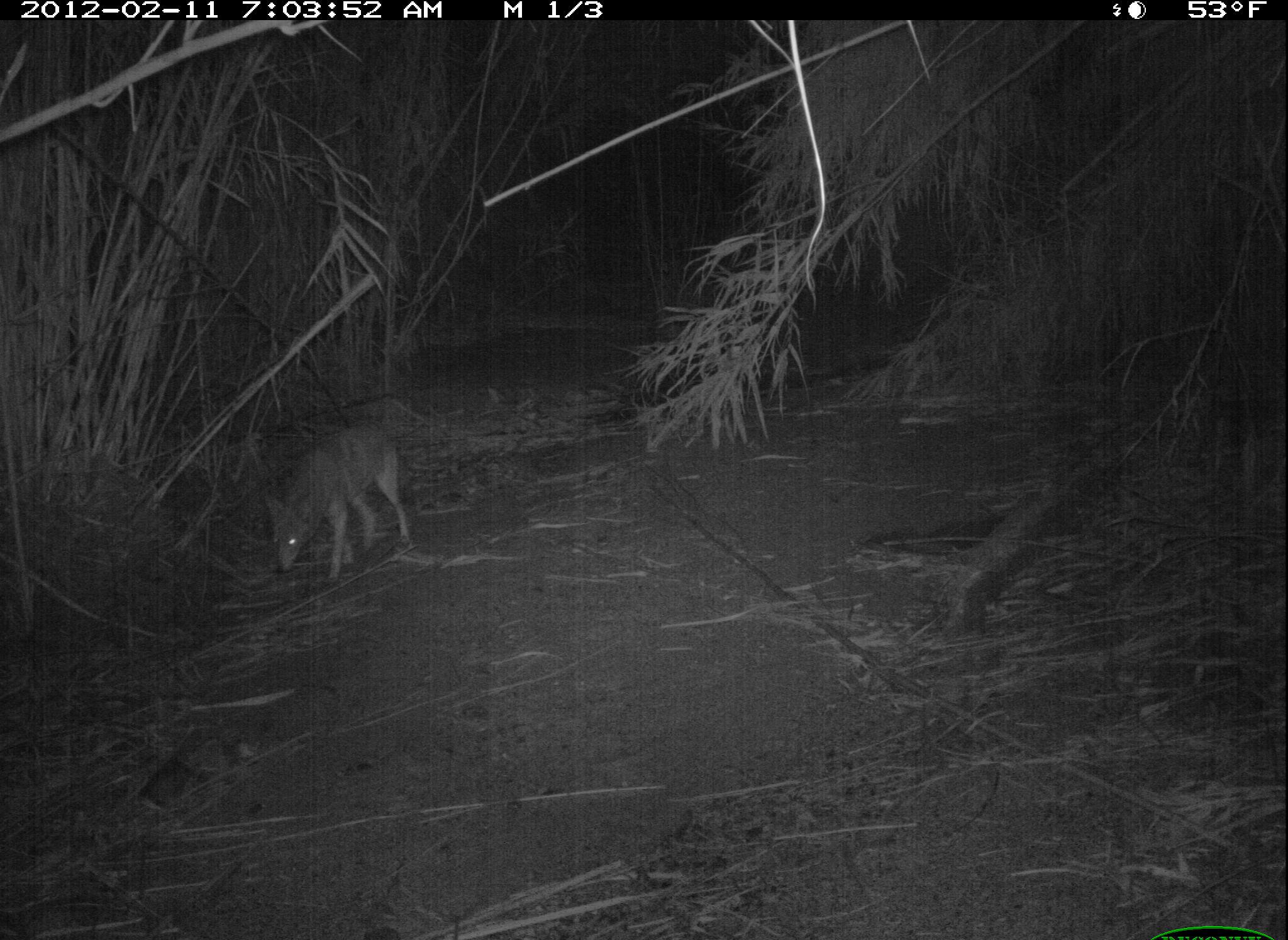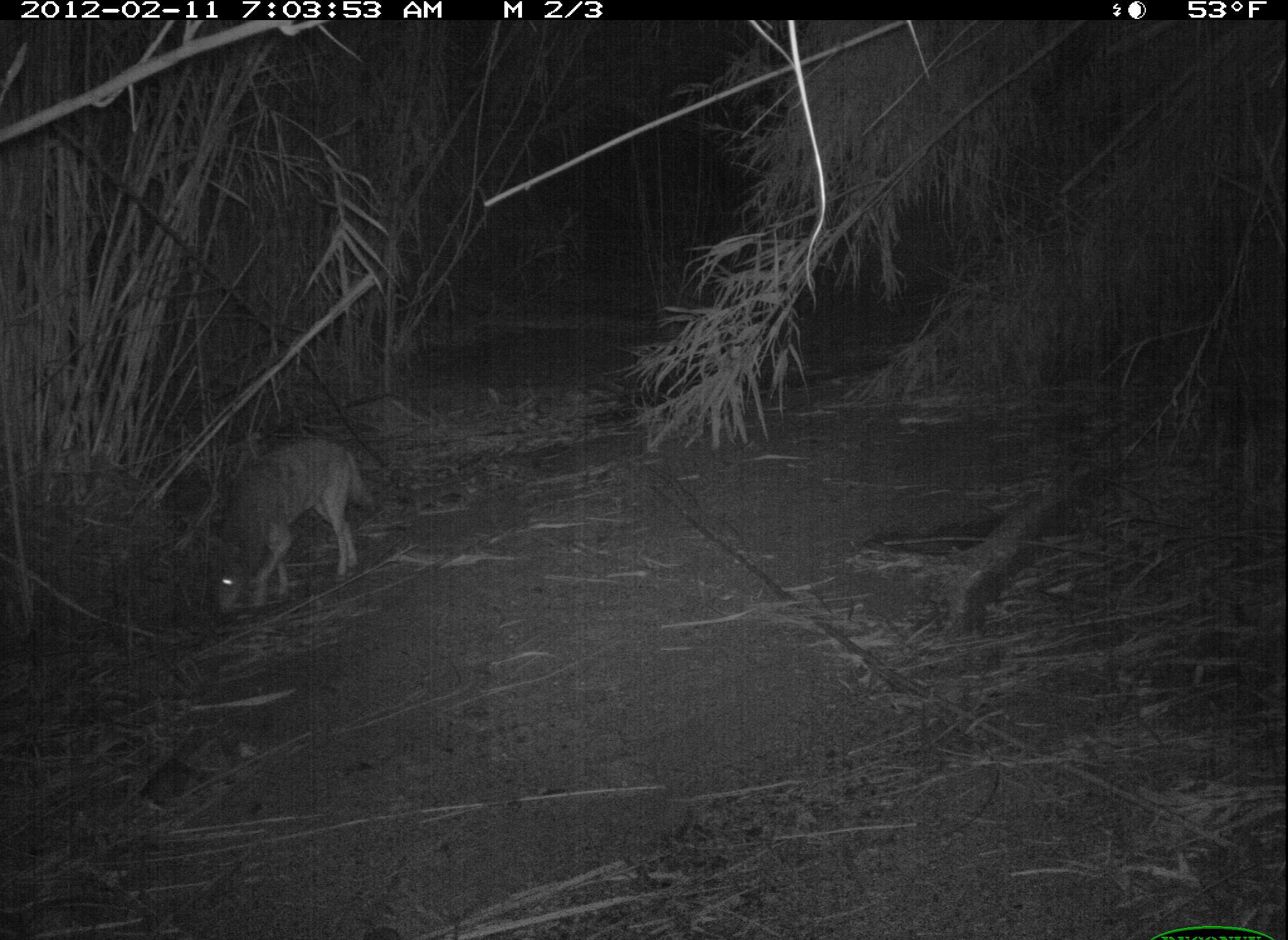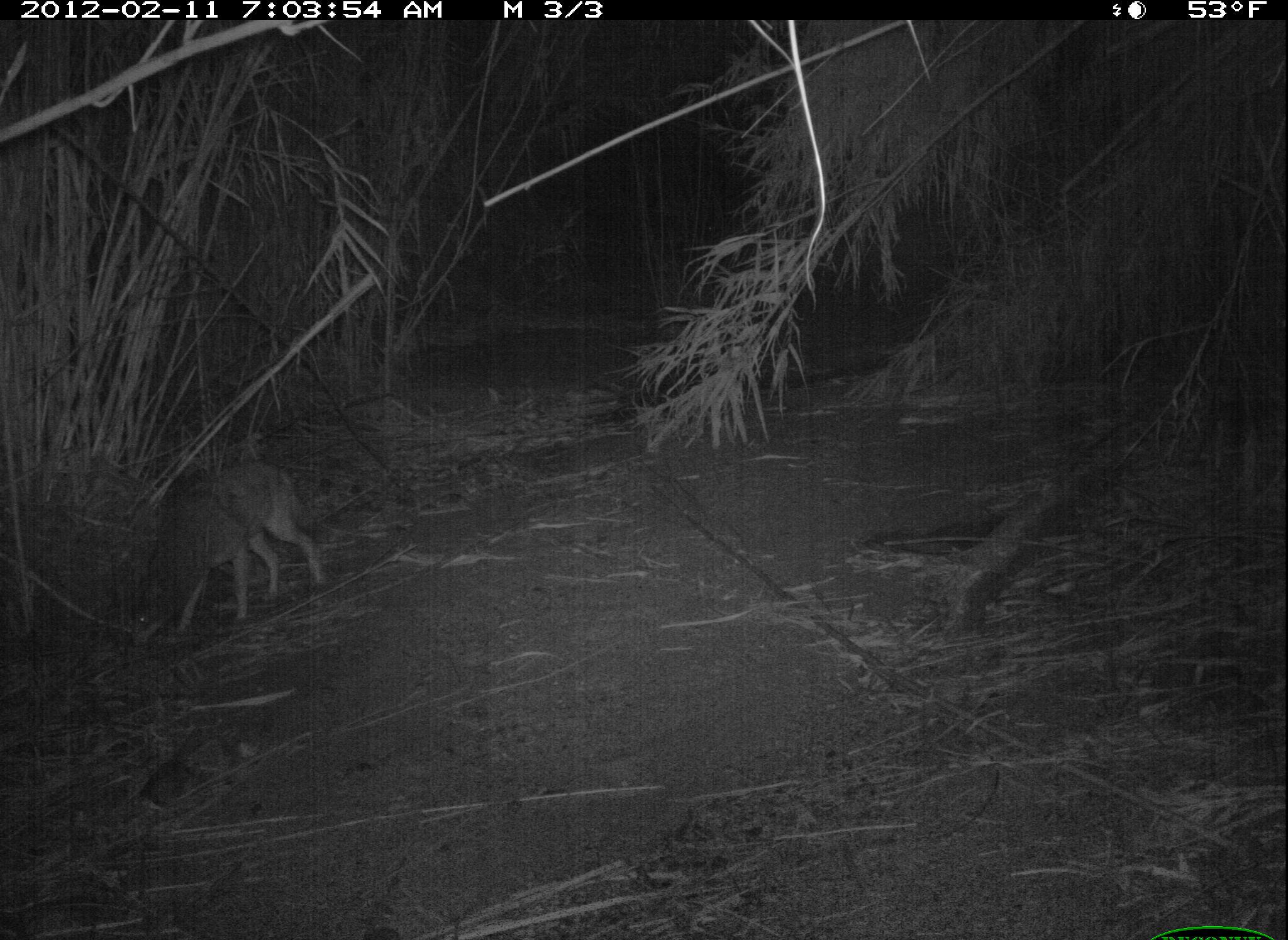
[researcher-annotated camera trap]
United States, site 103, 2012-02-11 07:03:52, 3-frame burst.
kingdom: Animalia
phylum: Chordata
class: Mammalia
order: Carnivora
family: Canidae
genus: Canis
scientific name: Canis latrans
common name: coyote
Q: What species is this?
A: Coyote (Canis latrans).